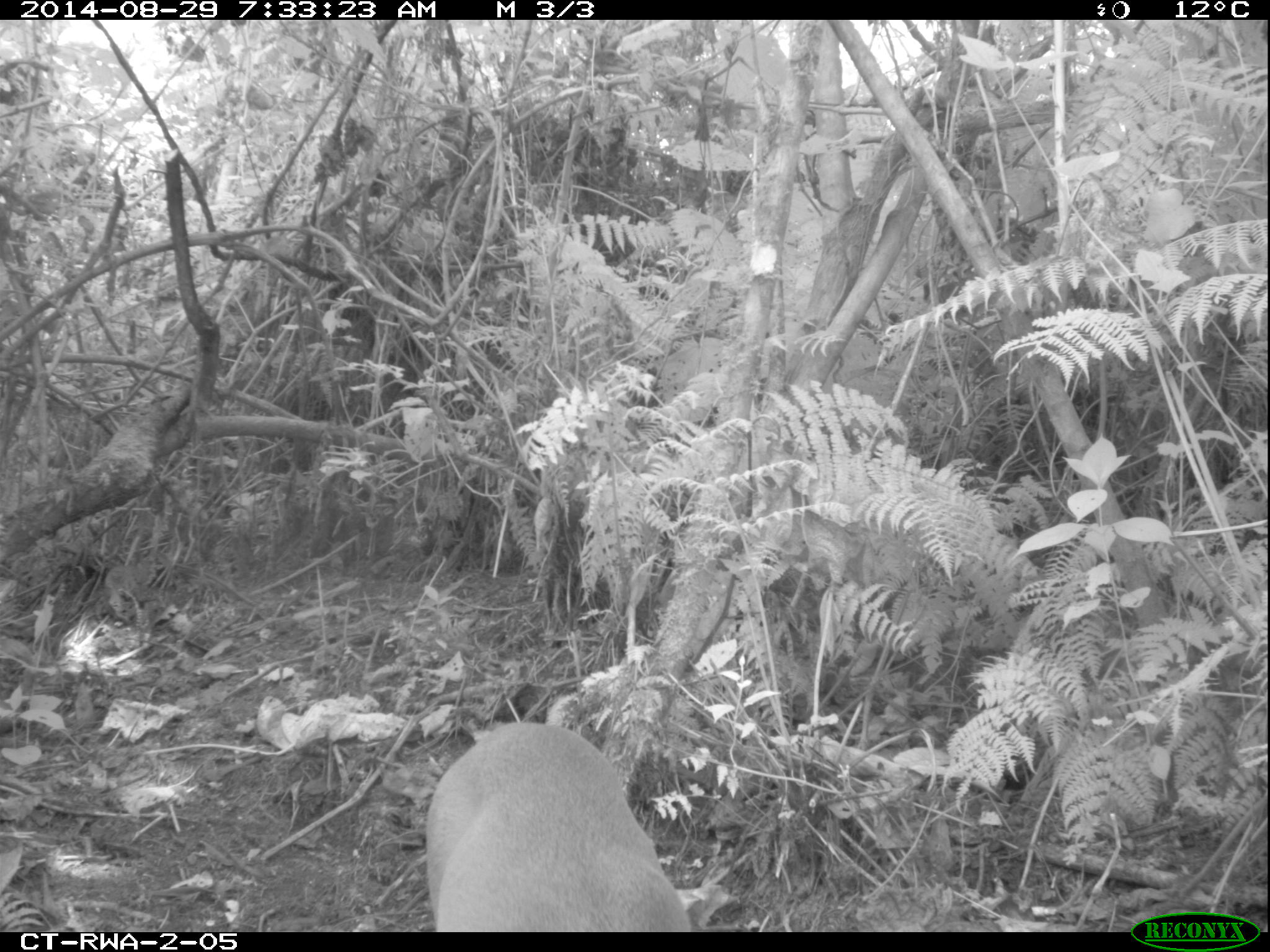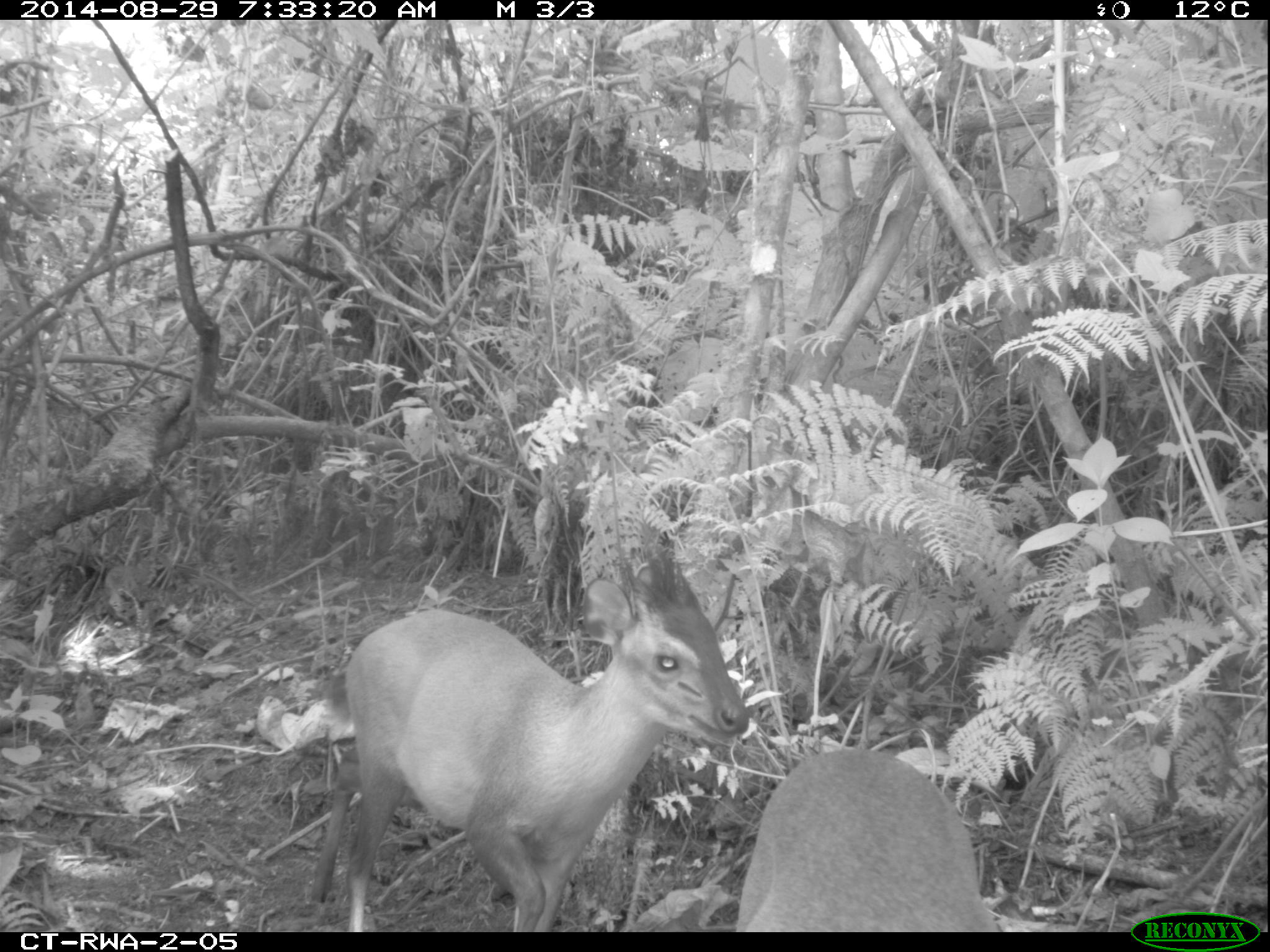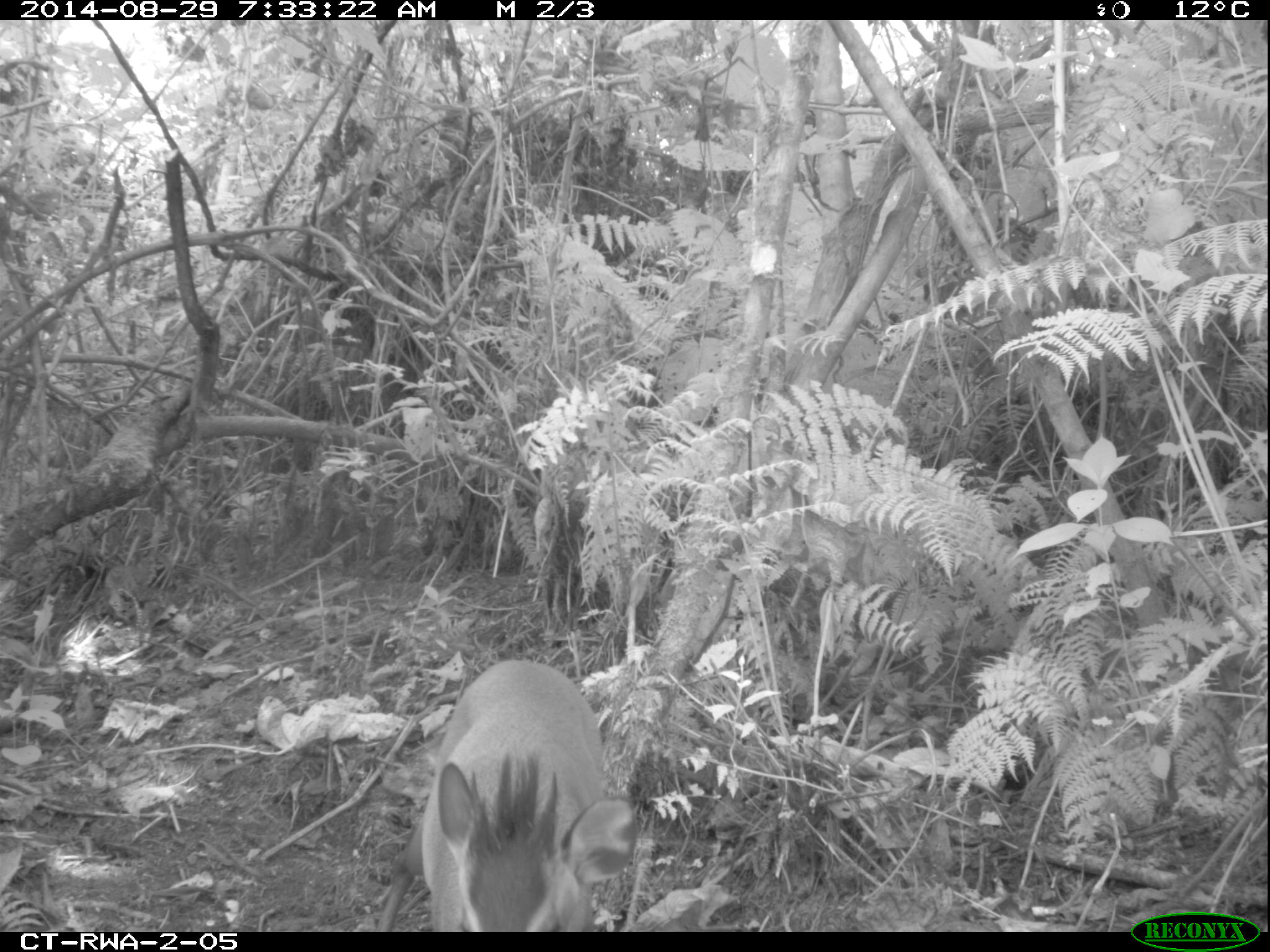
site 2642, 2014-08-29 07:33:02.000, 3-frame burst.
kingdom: Animalia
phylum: Chordata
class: Mammalia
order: Artiodactyla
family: Bovidae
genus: Cephalophus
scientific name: Cephalophus nigrifrons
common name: black-fronted duiker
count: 2